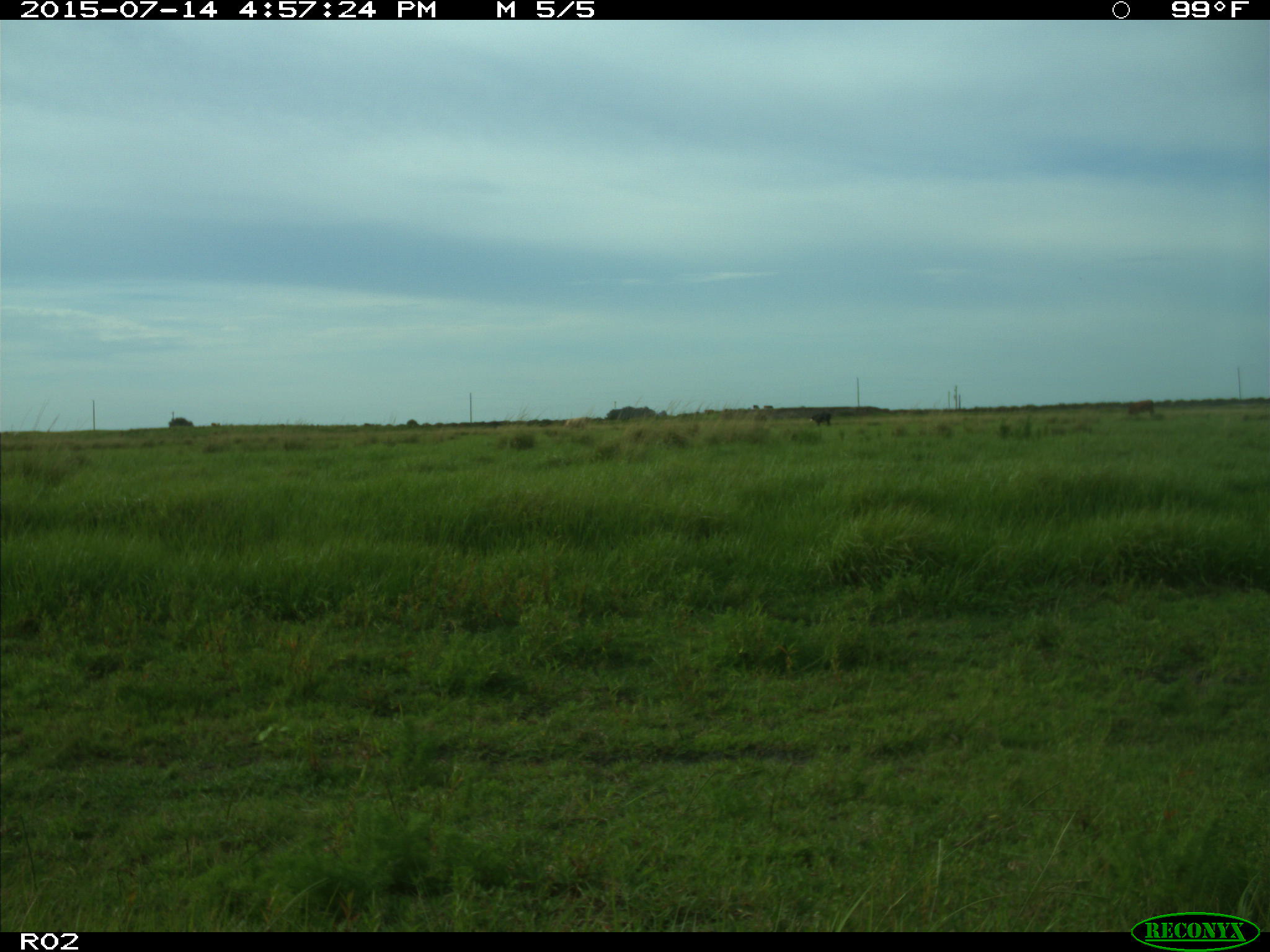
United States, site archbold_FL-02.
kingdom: Animalia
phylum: Chordata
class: Mammalia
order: Artiodactyla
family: Bovidae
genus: Bos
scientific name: Bos taurus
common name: domestic cow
Bos taurus (domestic cow).